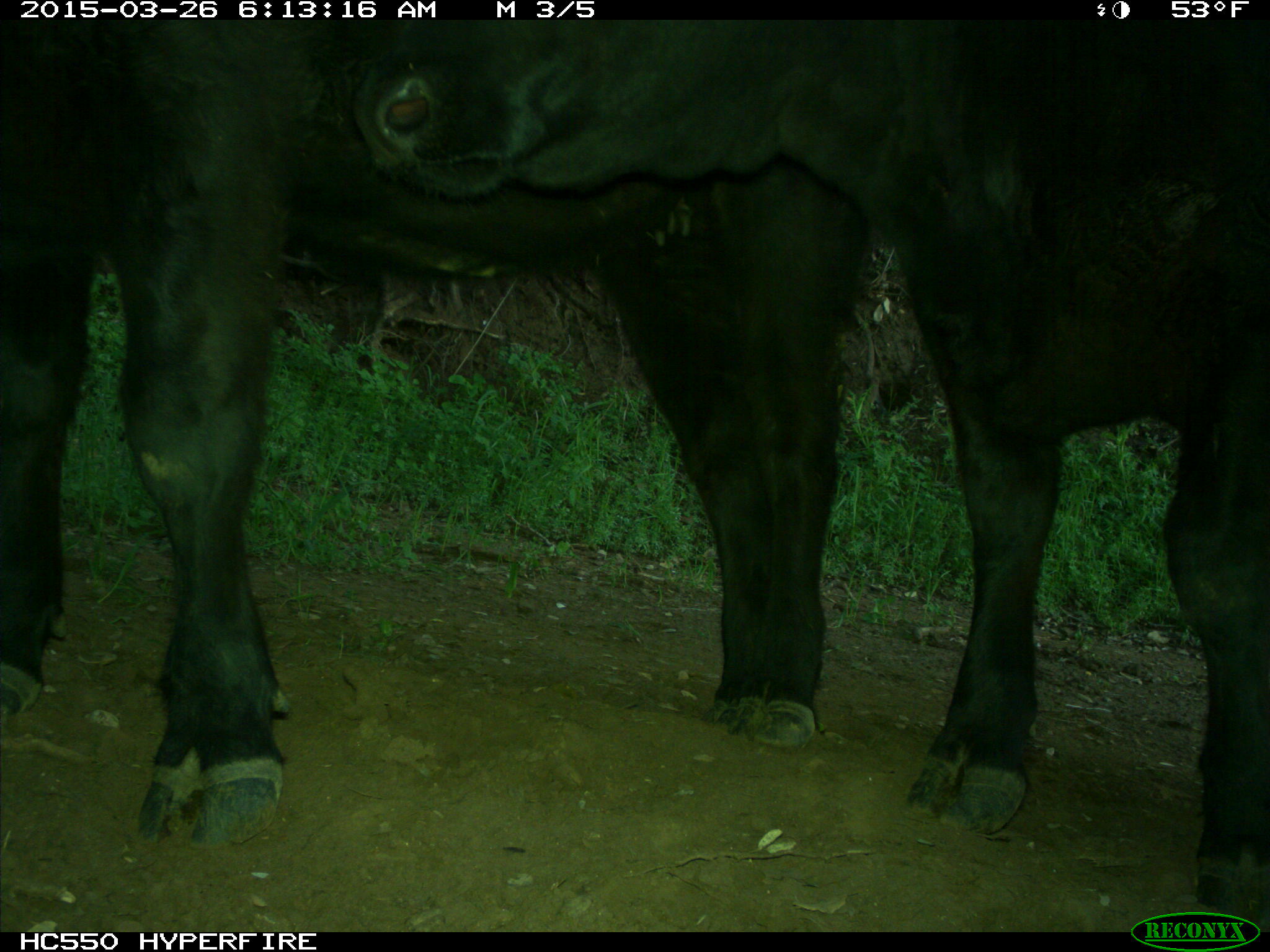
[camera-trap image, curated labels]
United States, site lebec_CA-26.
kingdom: Animalia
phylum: Chordata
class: Mammalia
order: Artiodactyla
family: Bovidae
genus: Bos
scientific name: Bos taurus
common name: domestic cow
Bos taurus (domestic cow).